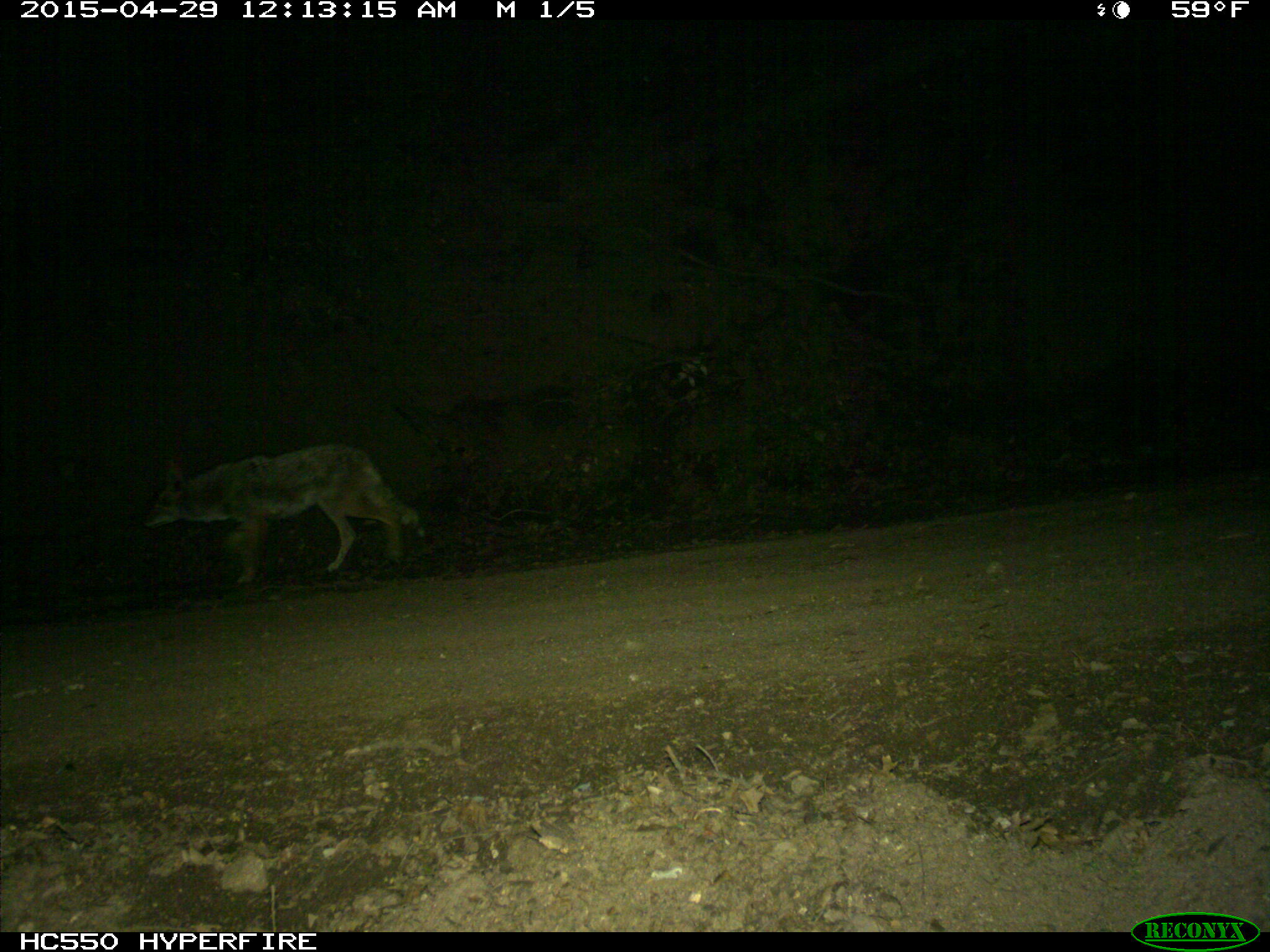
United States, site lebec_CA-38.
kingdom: Animalia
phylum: Chordata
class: Mammalia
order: Carnivora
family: Canidae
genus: Canis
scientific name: Canis latrans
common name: coyote